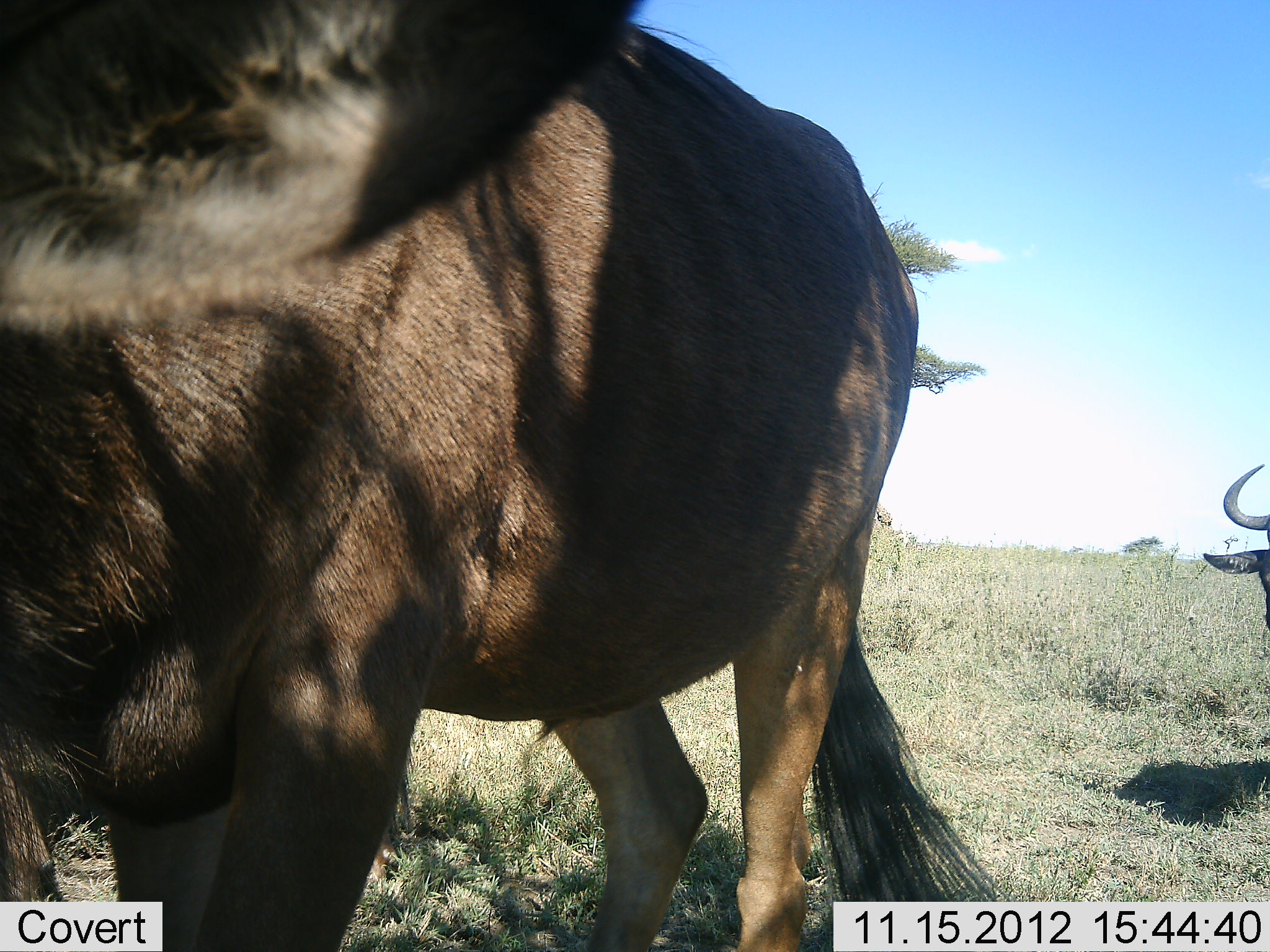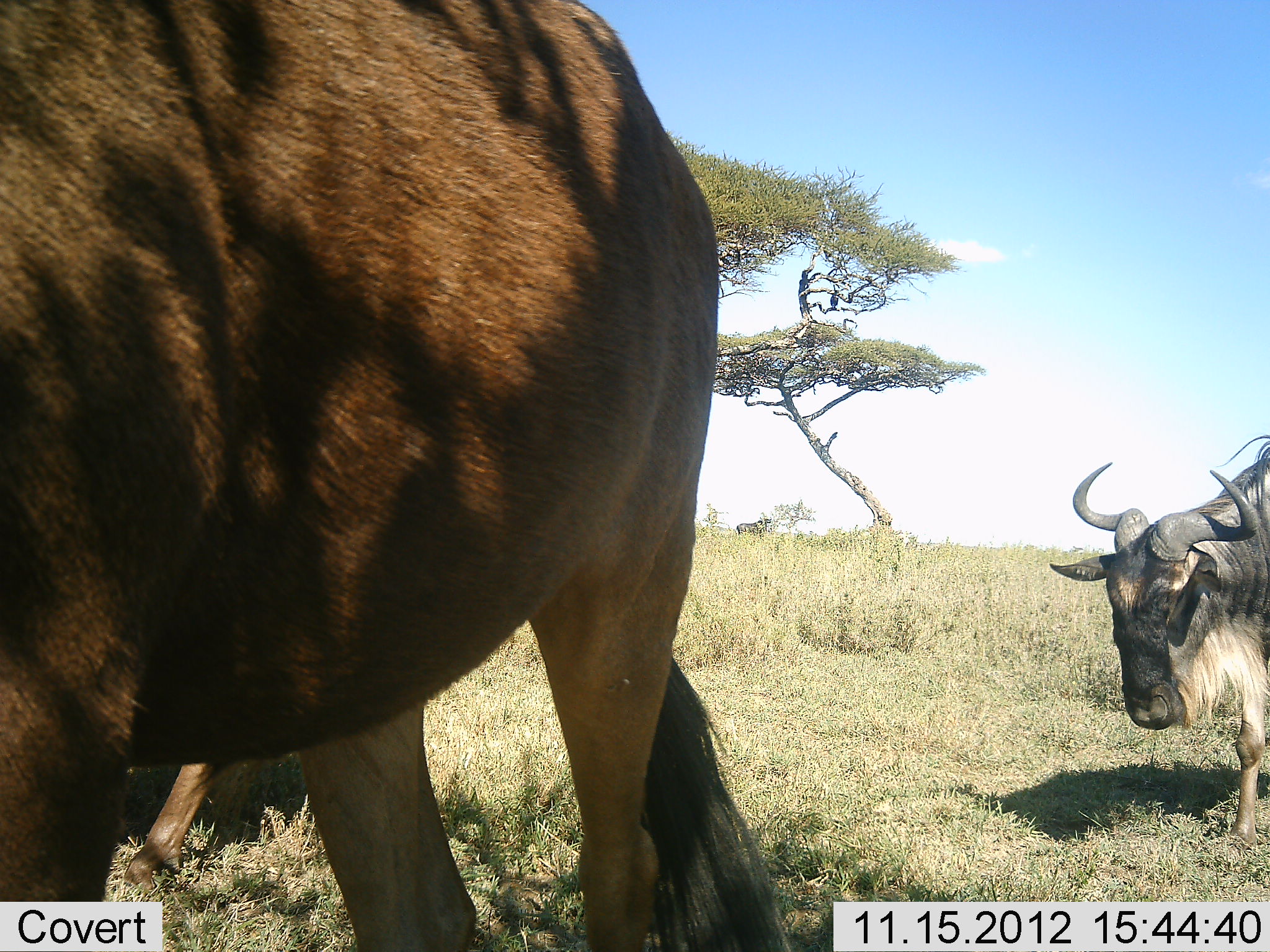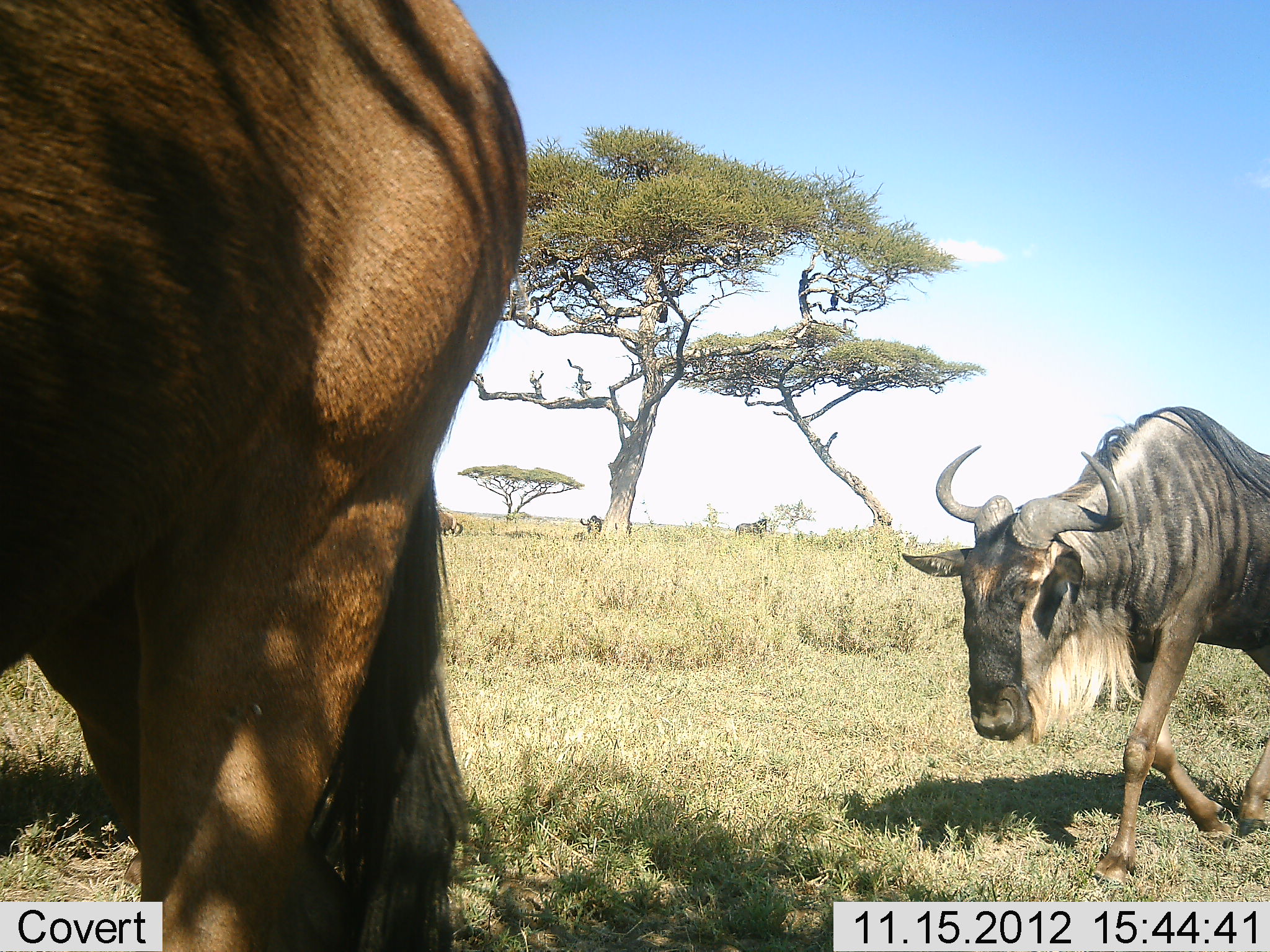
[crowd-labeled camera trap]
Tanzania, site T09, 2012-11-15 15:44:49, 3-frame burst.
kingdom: Animalia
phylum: Chordata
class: Mammalia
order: Artiodactyla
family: Bovidae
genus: Connochaetes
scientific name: Connochaetes taurinus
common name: blue wildebeest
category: wildebeest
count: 3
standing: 20%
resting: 20%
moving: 80%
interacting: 0%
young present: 0%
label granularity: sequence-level